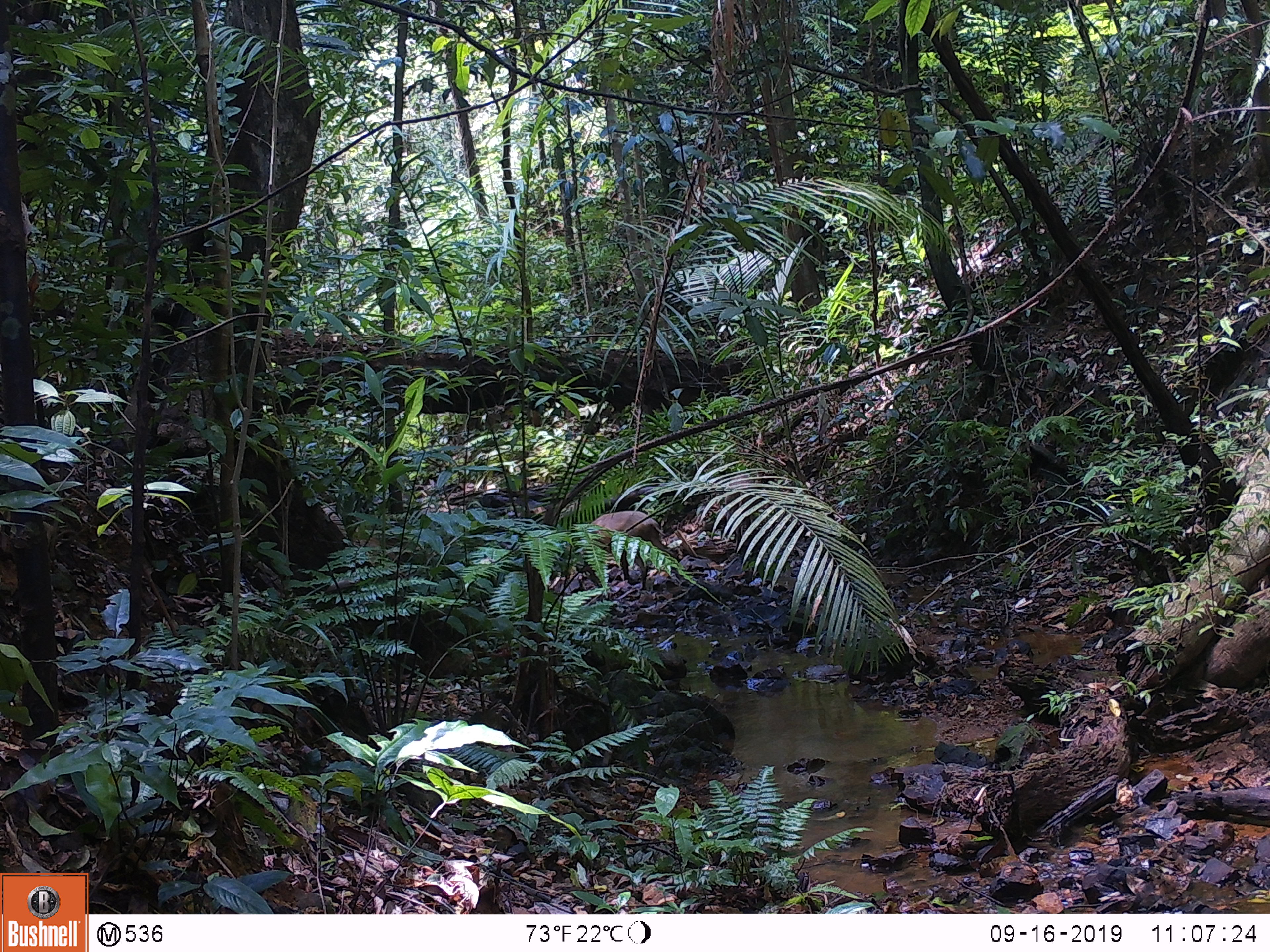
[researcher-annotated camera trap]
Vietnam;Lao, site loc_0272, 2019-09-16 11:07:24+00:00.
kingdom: Animalia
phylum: Chordata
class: Mammalia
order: Artiodactyla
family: Suidae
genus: Sus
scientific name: Sus scrofa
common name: eurasian wild pig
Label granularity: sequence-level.